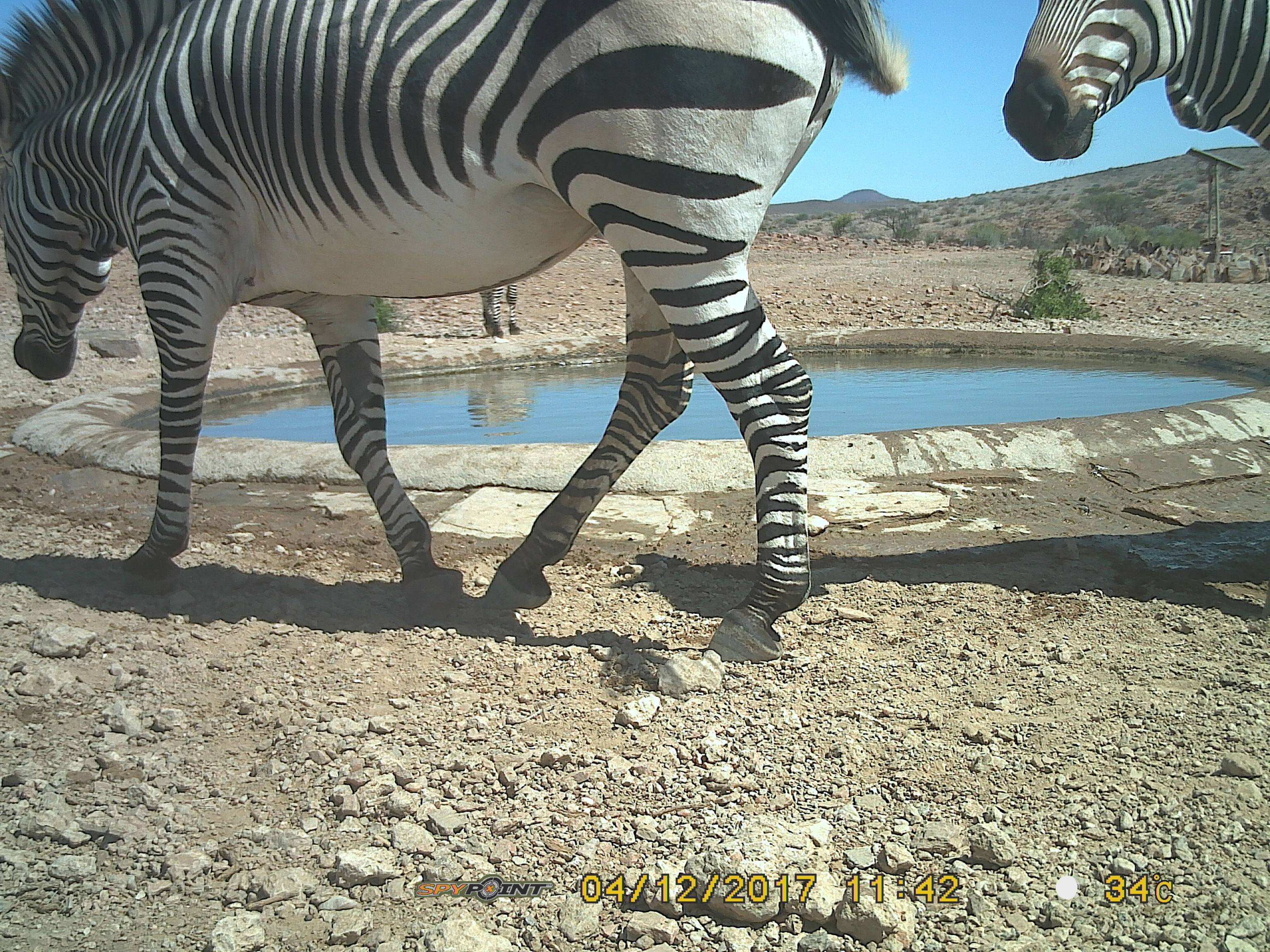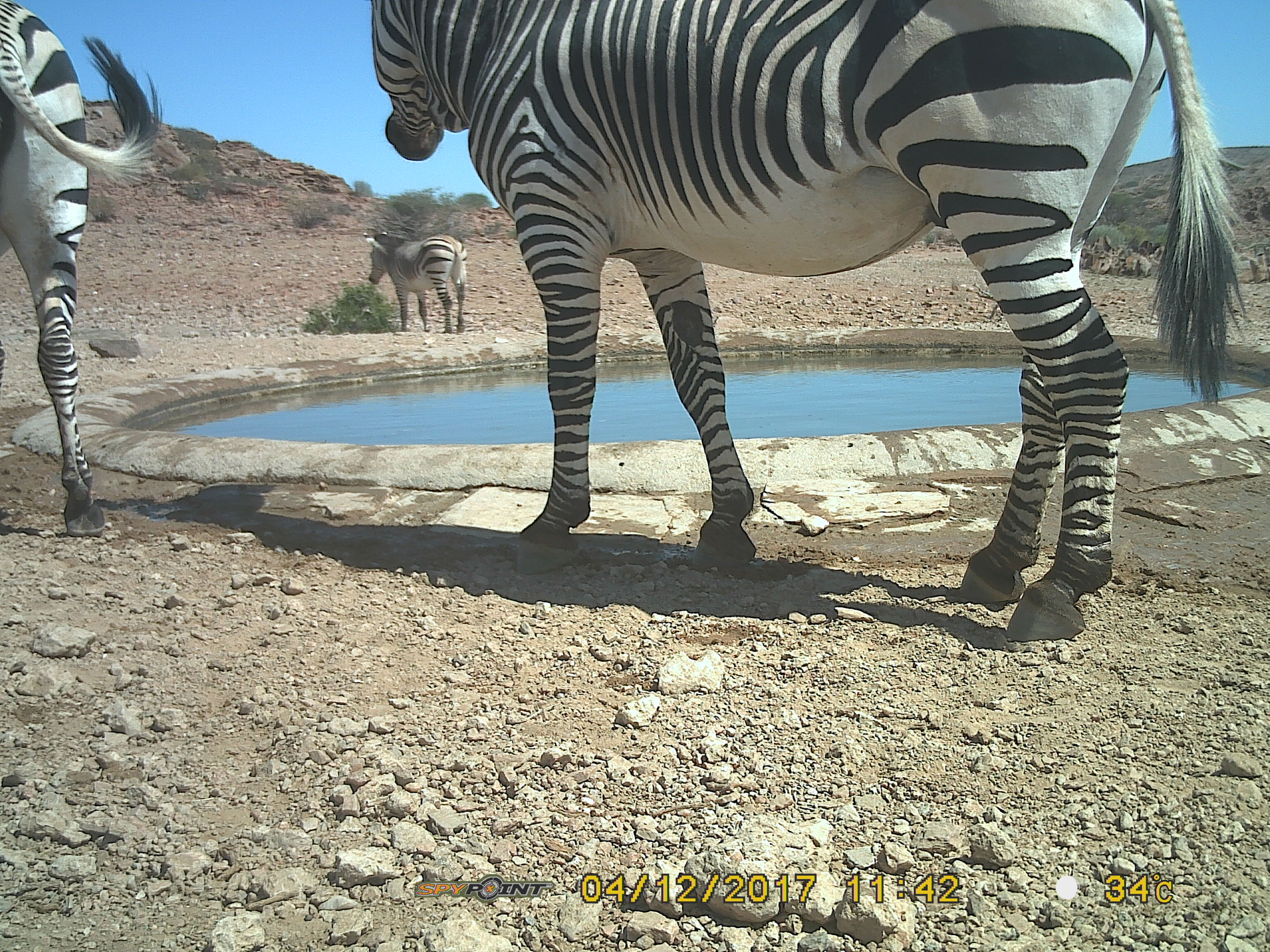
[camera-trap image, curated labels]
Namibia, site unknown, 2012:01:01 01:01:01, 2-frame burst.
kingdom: Animalia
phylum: Chordata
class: Mammalia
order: Perissodactyla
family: Equidae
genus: Equus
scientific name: Equus zebra hartmannae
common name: hartmann's mountain zebra